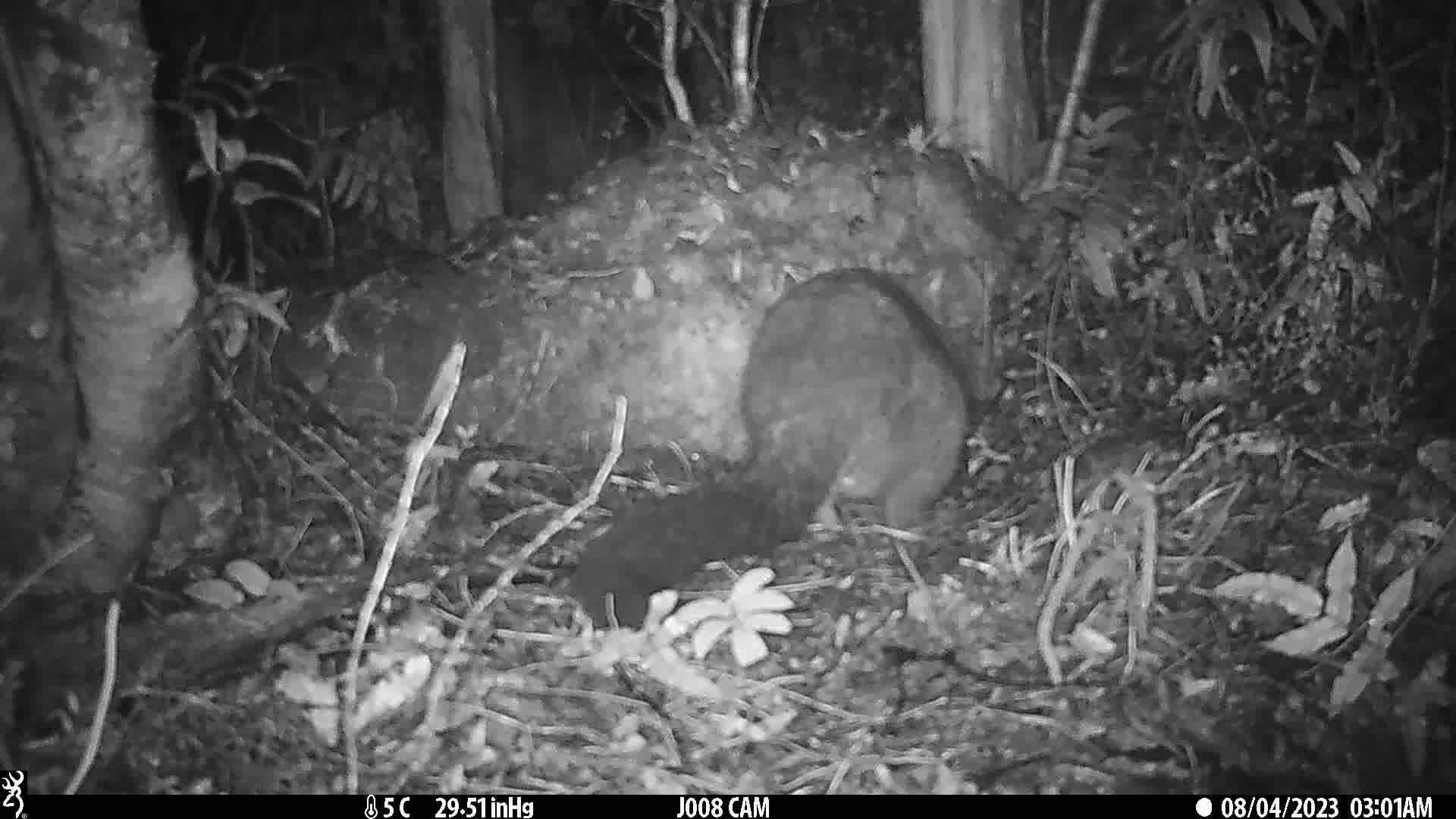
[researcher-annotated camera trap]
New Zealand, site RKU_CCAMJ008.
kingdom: Animalia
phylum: Chordata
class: Mammalia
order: Diprotodontia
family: Phalangeridae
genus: Trichosurus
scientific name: Trichosurus vulpecula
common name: common brushtail possum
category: possum